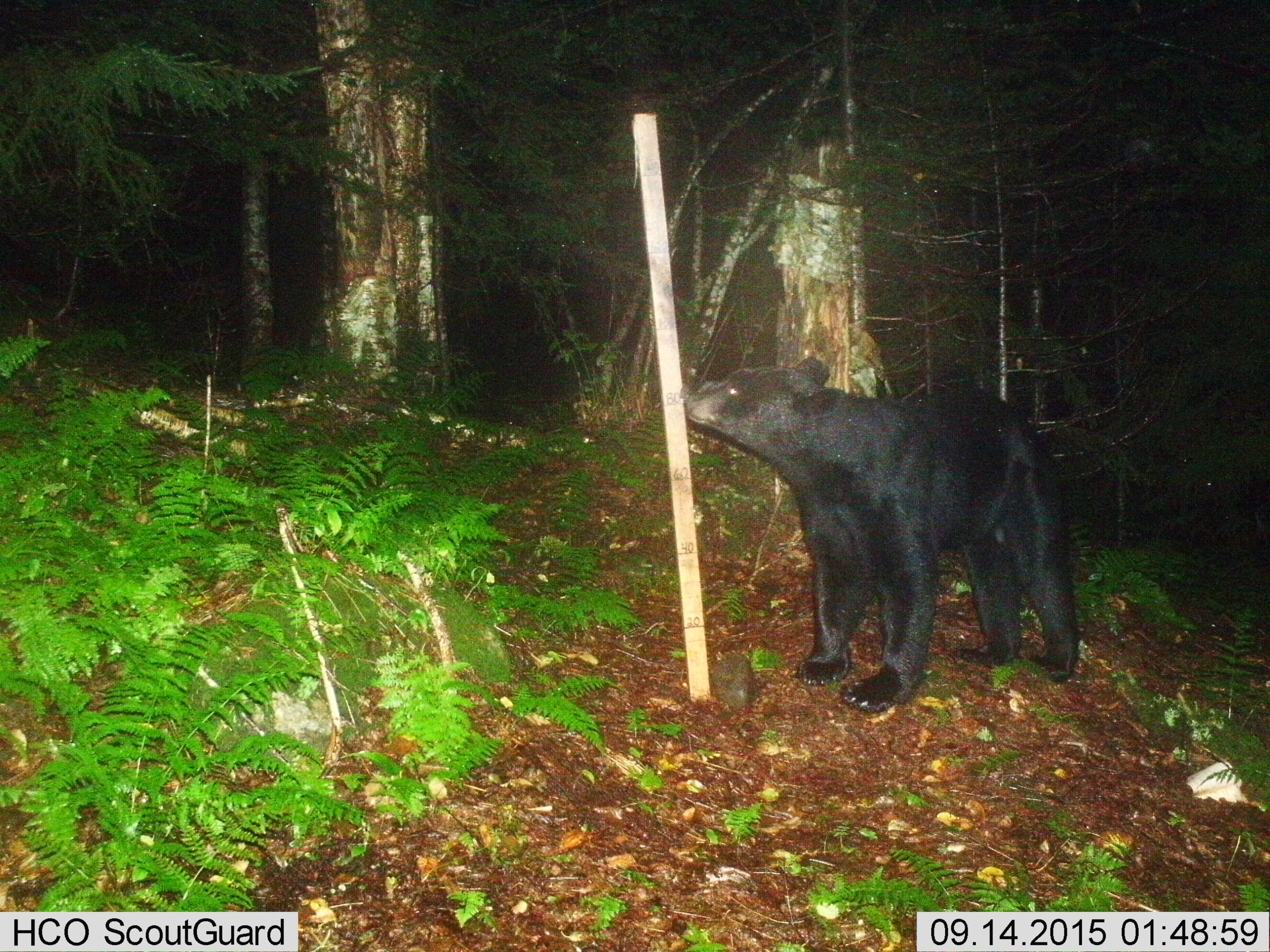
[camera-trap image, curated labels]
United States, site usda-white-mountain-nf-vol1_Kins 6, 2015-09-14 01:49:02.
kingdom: Animalia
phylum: Chordata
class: Mammalia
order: Carnivora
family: Ursidae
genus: Ursus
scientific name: Ursus americanus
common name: black bear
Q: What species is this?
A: Black bear (Ursus americanus).